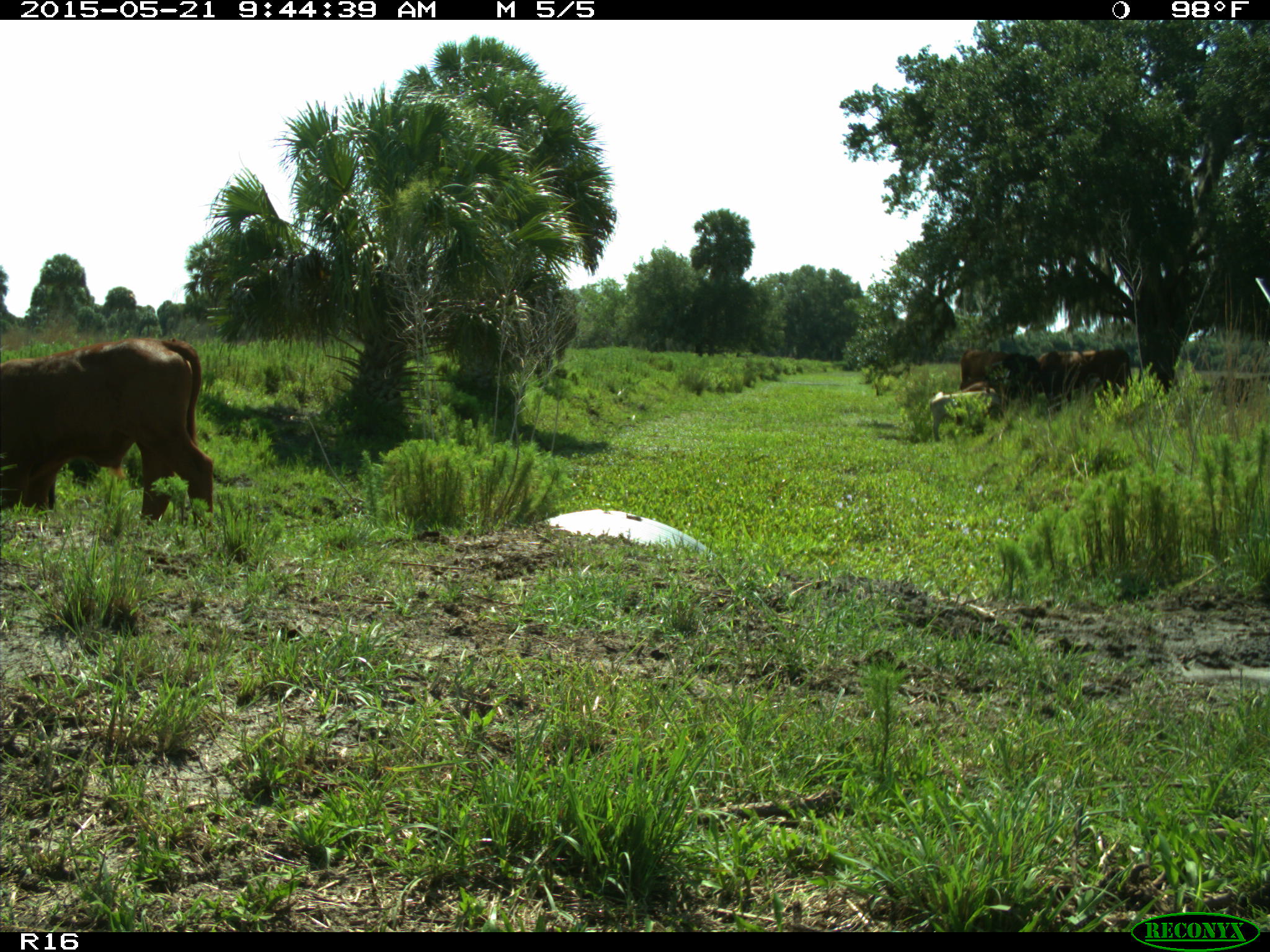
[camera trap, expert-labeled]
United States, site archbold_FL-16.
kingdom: Animalia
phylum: Chordata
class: Mammalia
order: Artiodactyla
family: Bovidae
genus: Bos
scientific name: Bos taurus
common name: domestic cow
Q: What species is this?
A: Bos taurus (domestic cow).